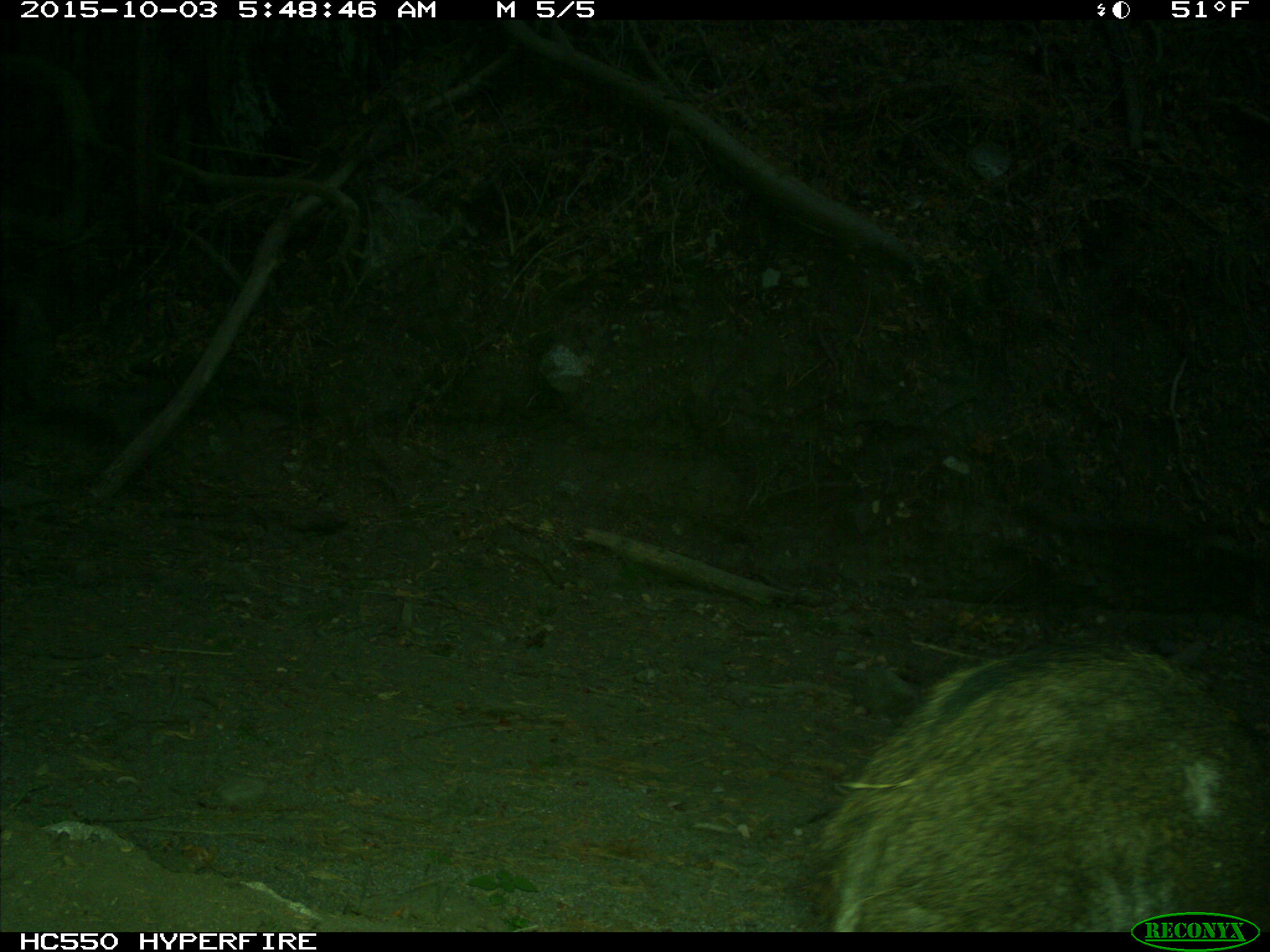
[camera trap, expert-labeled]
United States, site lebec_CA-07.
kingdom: Animalia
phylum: Chordata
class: Mammalia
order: Artiodactyla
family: Suidae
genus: Sus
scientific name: Sus scrofa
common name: wild boar